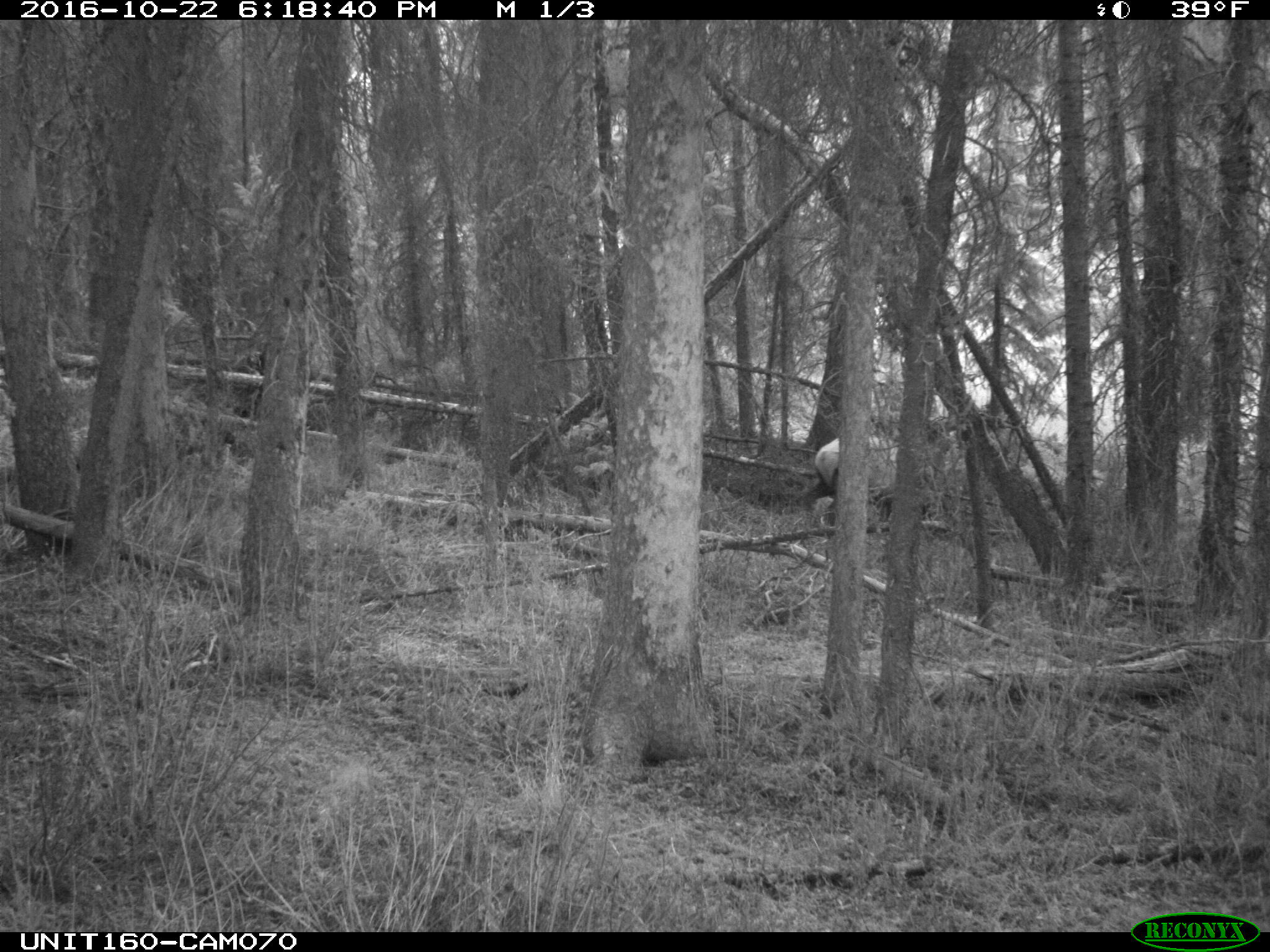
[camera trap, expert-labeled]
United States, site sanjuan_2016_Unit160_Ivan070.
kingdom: Animalia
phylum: Chordata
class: Mammalia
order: Artiodactyla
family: Cervidae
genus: Cervus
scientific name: Cervus elaphus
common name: red deer